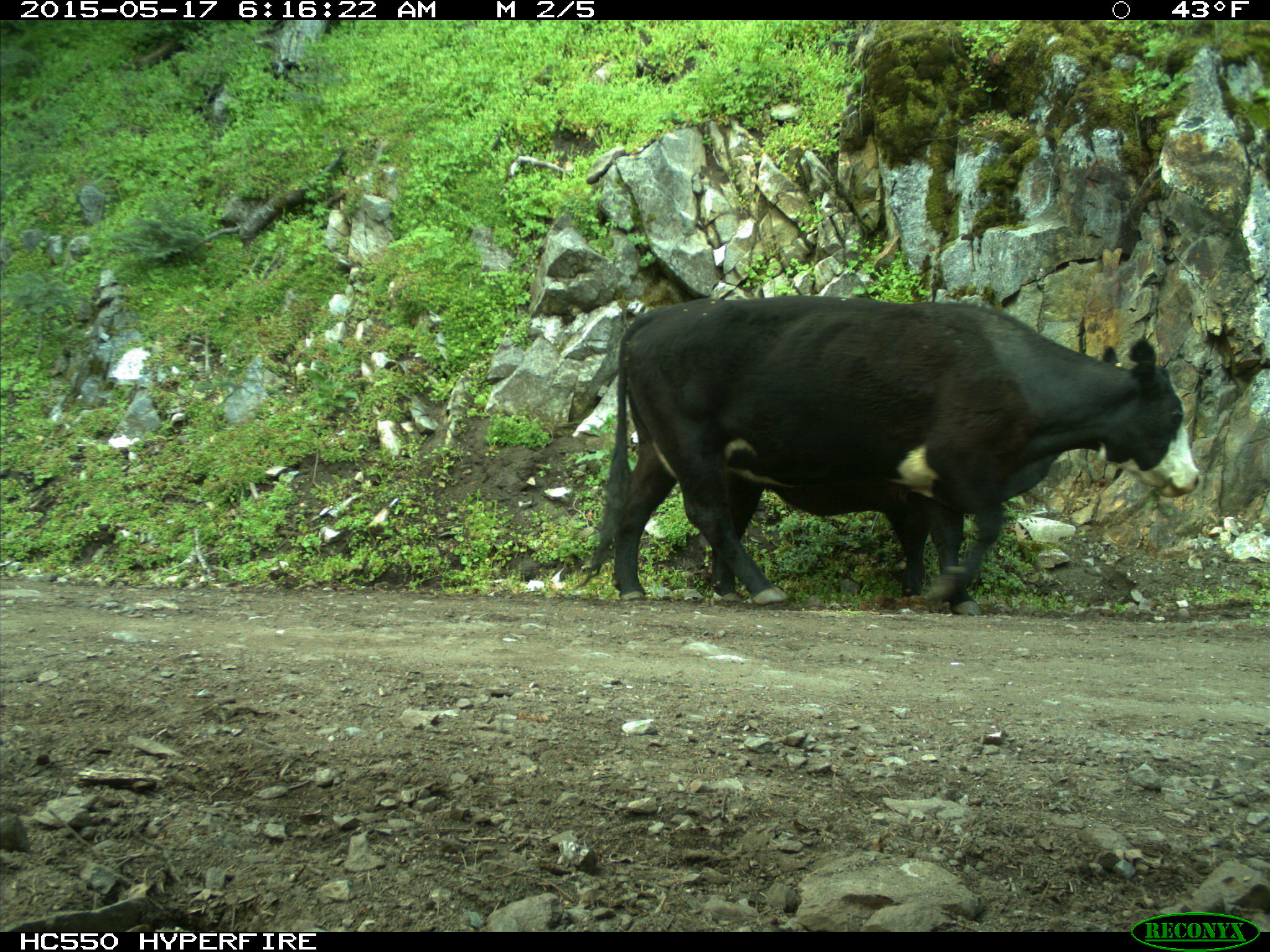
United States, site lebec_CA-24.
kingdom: Animalia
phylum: Chordata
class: Mammalia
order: Artiodactyla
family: Bovidae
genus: Bos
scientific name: Bos taurus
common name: domestic cow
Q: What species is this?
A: Bos taurus (domestic cow).